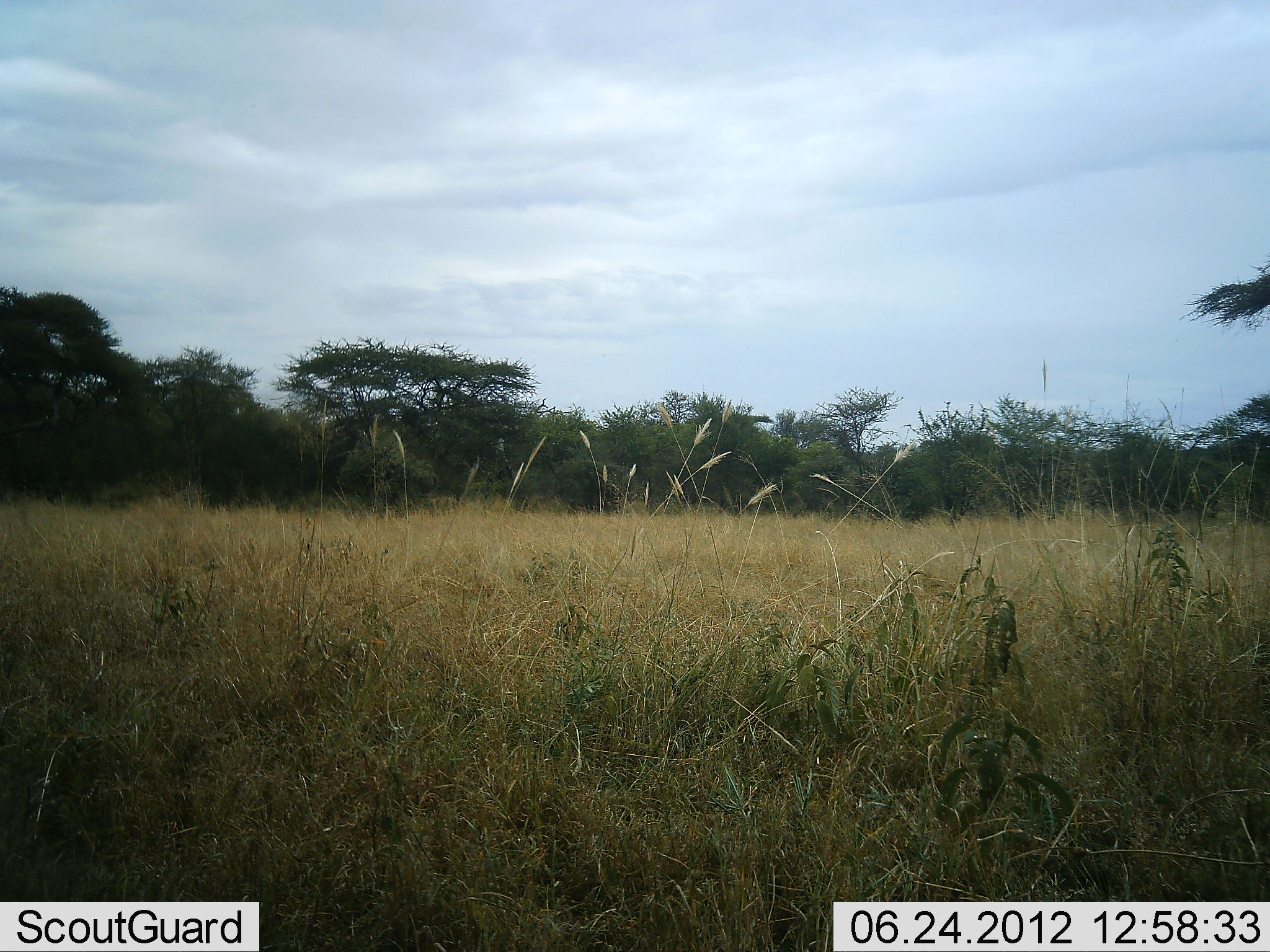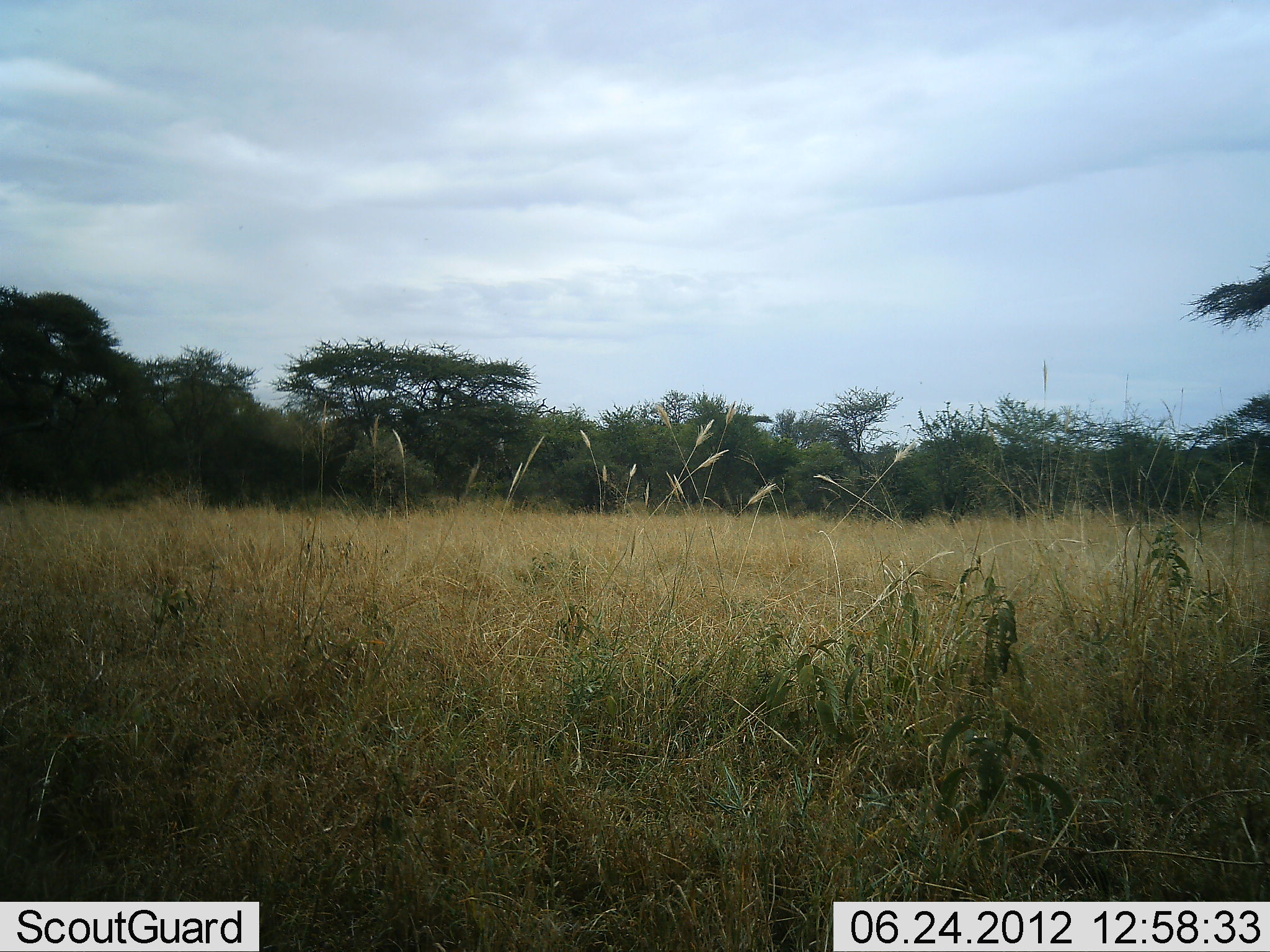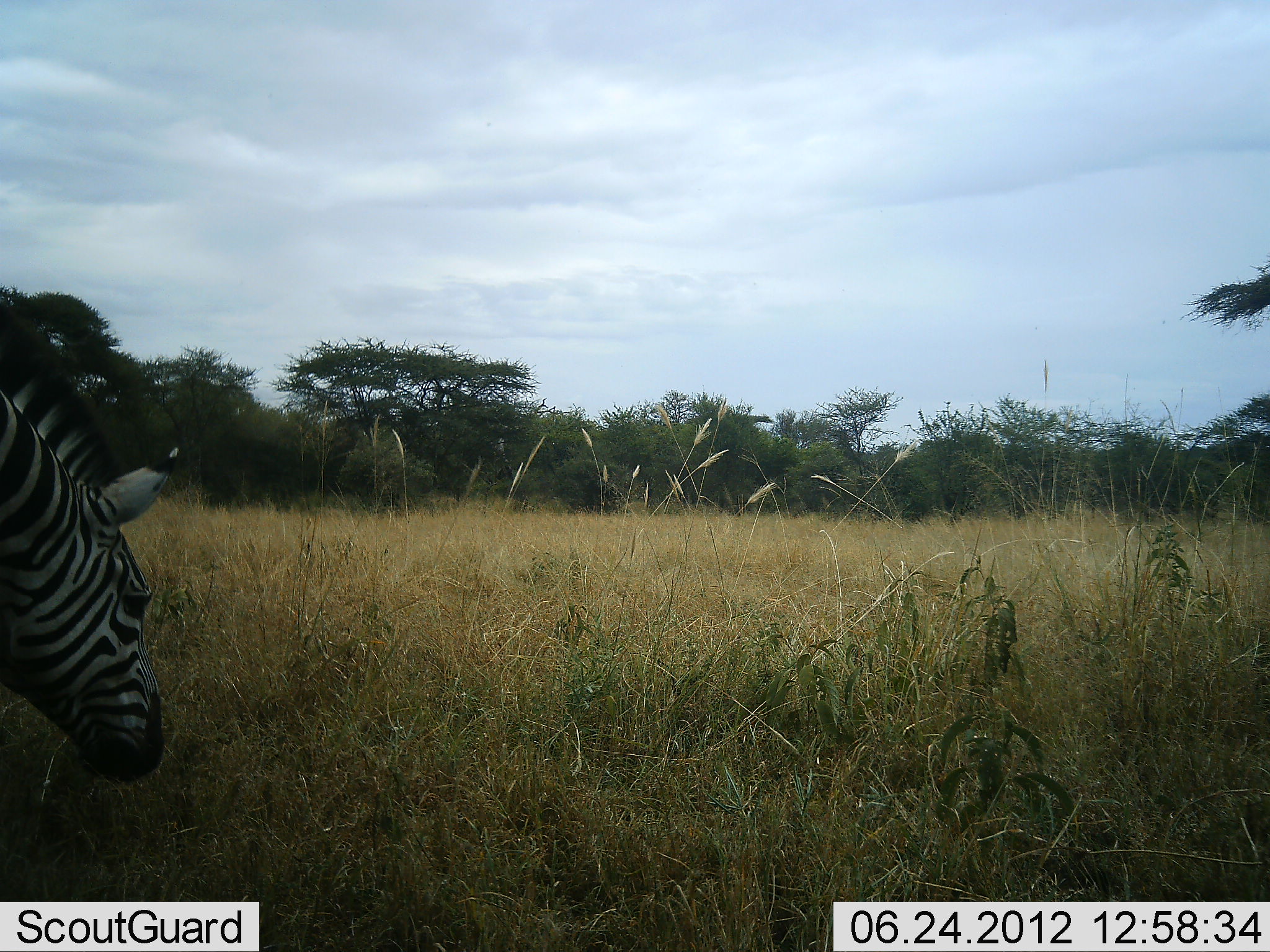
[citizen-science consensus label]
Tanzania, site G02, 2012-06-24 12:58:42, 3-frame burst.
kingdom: Animalia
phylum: Chordata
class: Mammalia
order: Perissodactyla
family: Equidae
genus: Equus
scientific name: Equus quagga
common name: plains zebra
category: zebra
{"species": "zebra (plains zebra) (Equus quagga)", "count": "1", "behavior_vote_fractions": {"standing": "0%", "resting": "0%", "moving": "90%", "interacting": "0%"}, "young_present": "0%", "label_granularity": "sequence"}